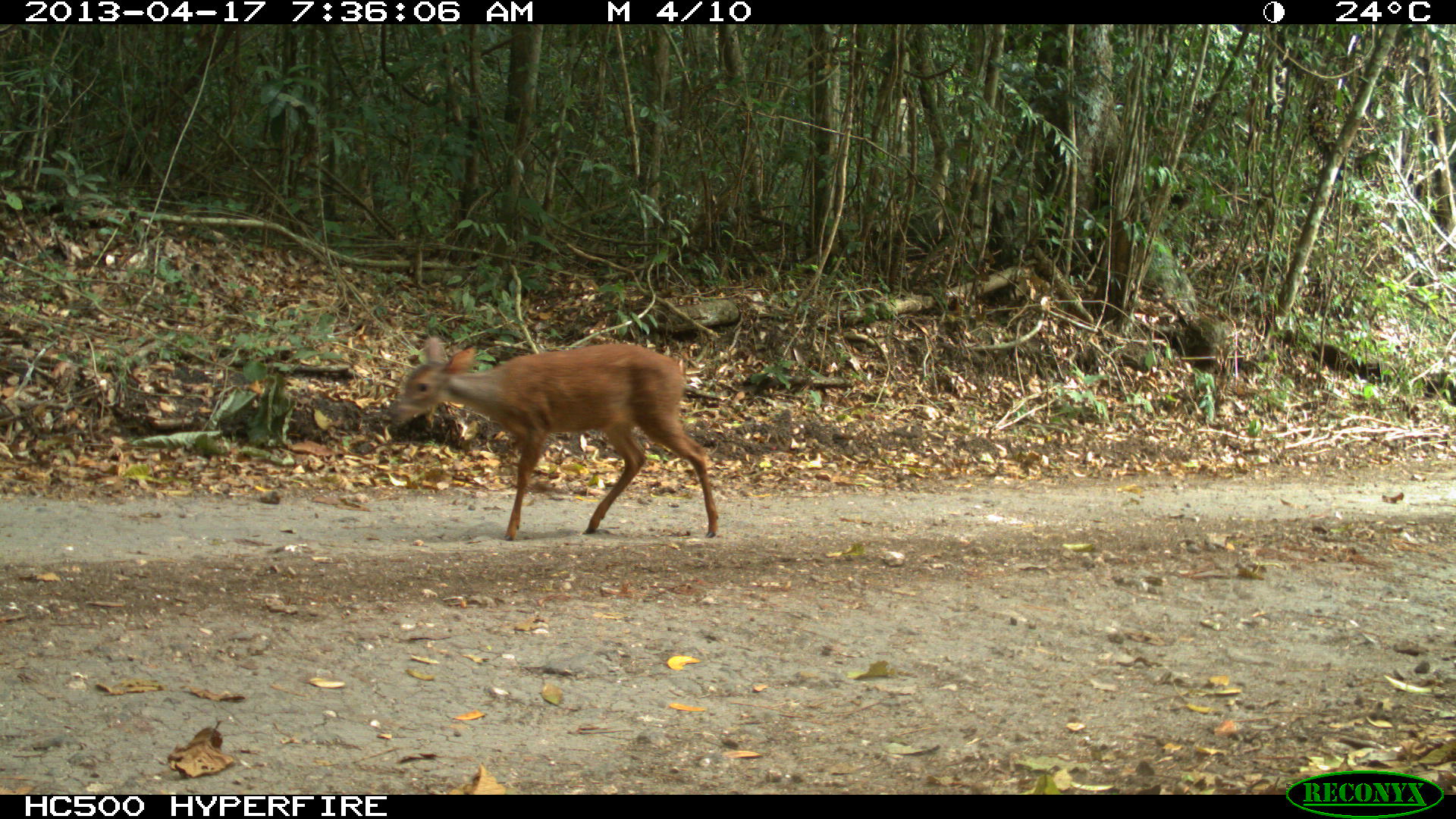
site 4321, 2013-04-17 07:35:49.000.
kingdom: Animalia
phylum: Chordata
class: Mammalia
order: Artiodactyla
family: Cervidae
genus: Mazama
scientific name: Mazama temama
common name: central american red brocket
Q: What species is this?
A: Mazama temama (central american red brocket).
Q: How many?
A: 1.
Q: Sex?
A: Female.